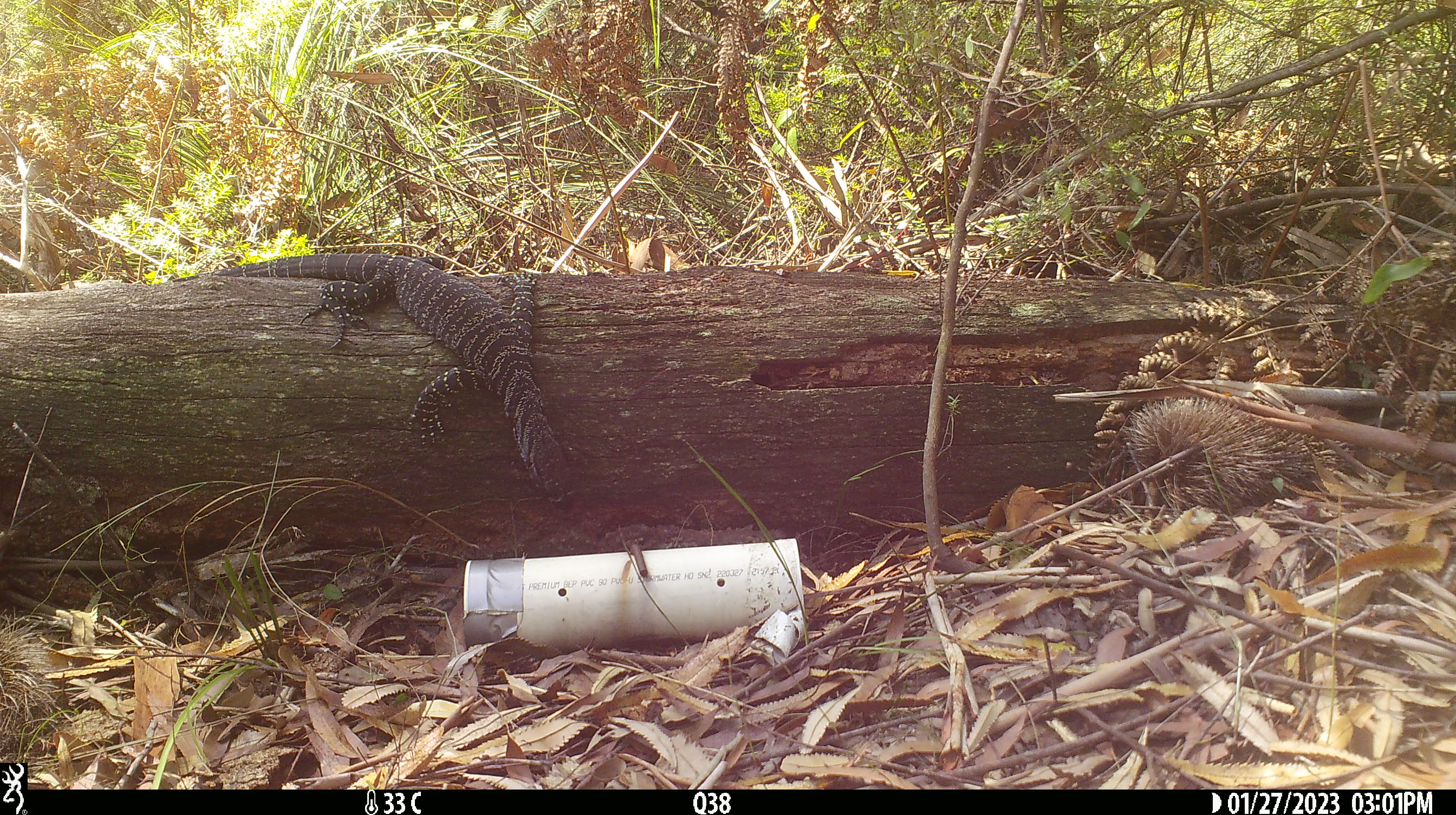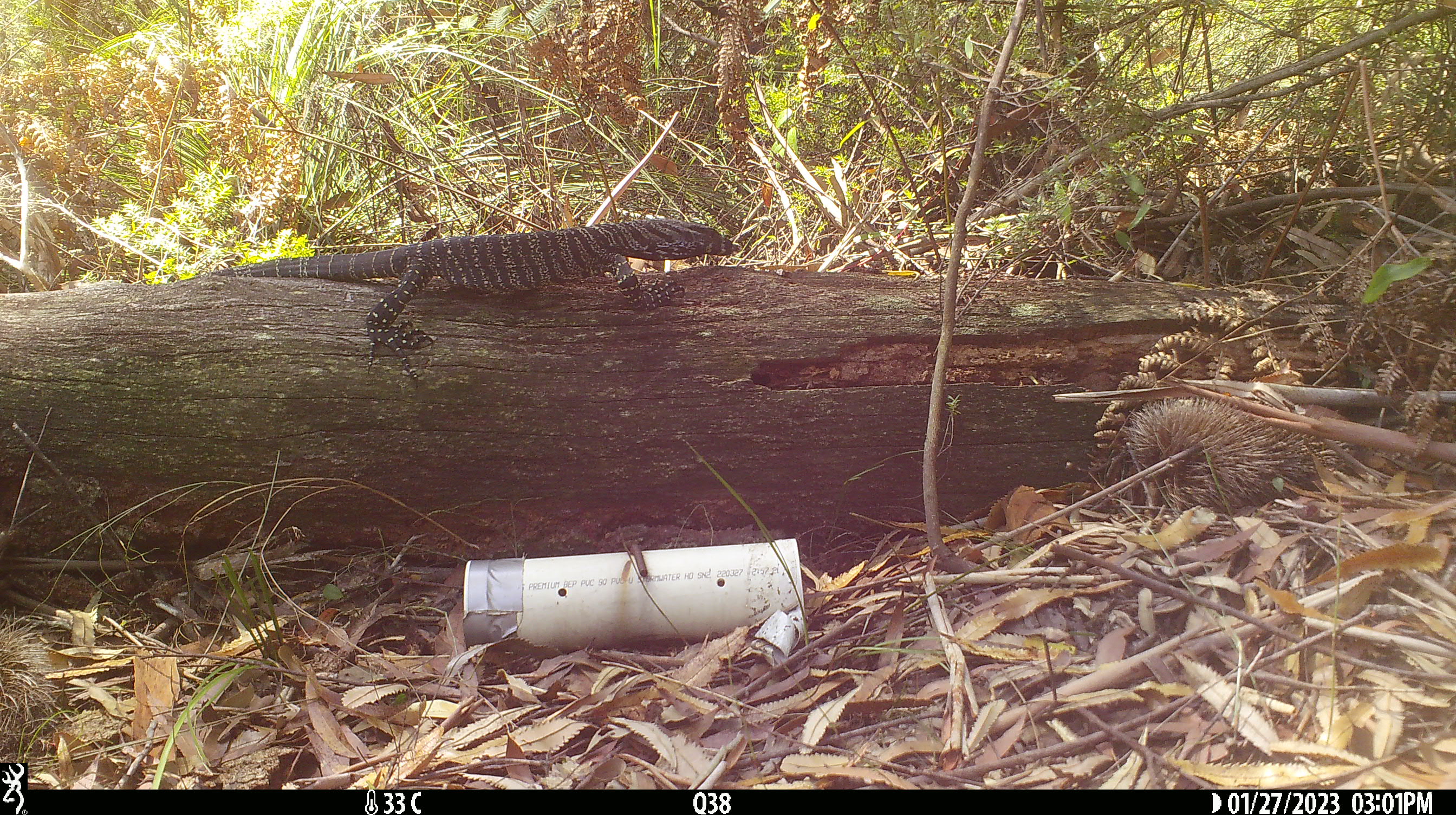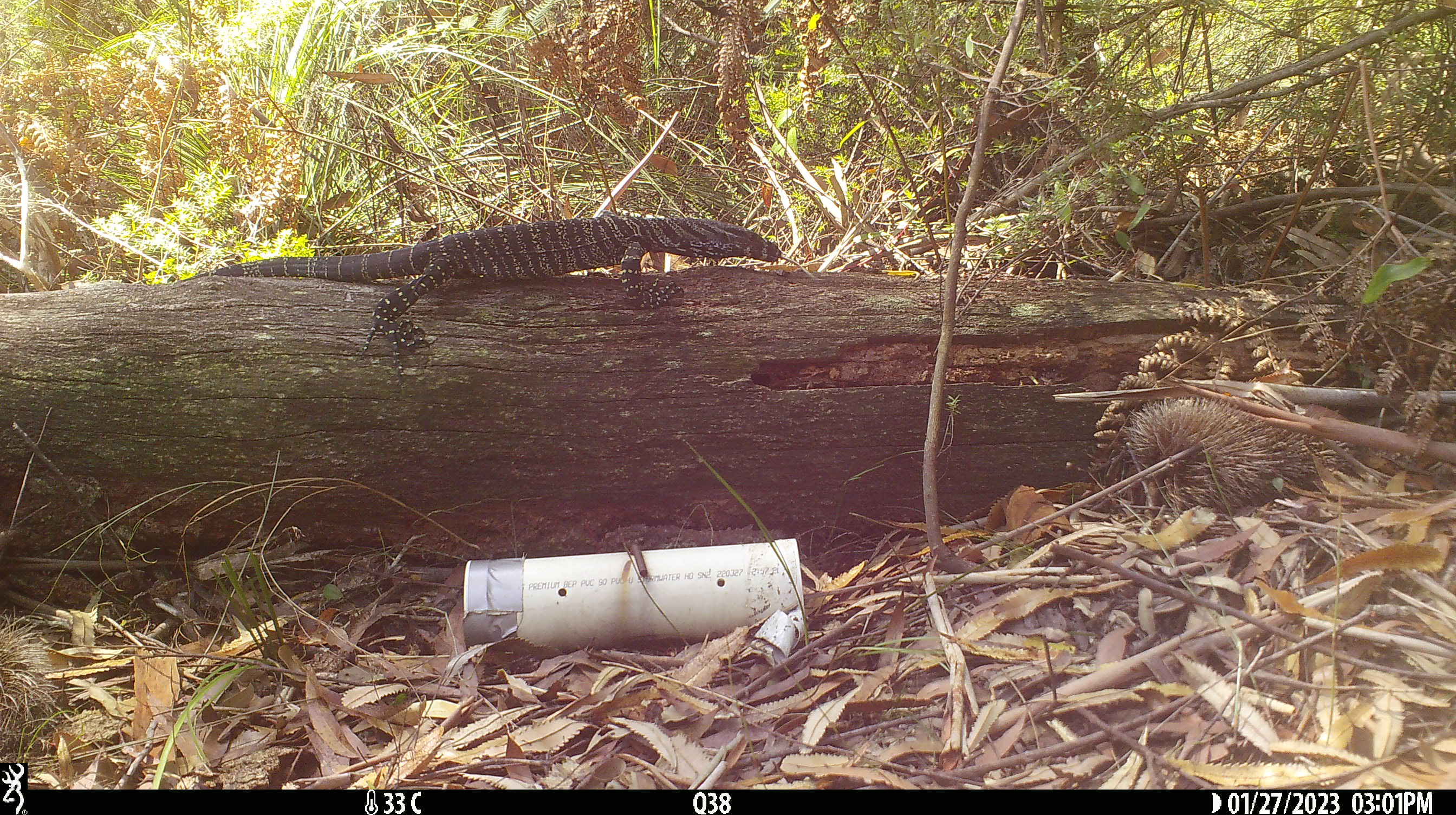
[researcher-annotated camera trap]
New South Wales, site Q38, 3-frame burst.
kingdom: Animalia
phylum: Chordata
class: Reptilia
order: Squamata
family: Varanidae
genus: Varanus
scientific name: Varanus varius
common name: lace monitor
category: goanna